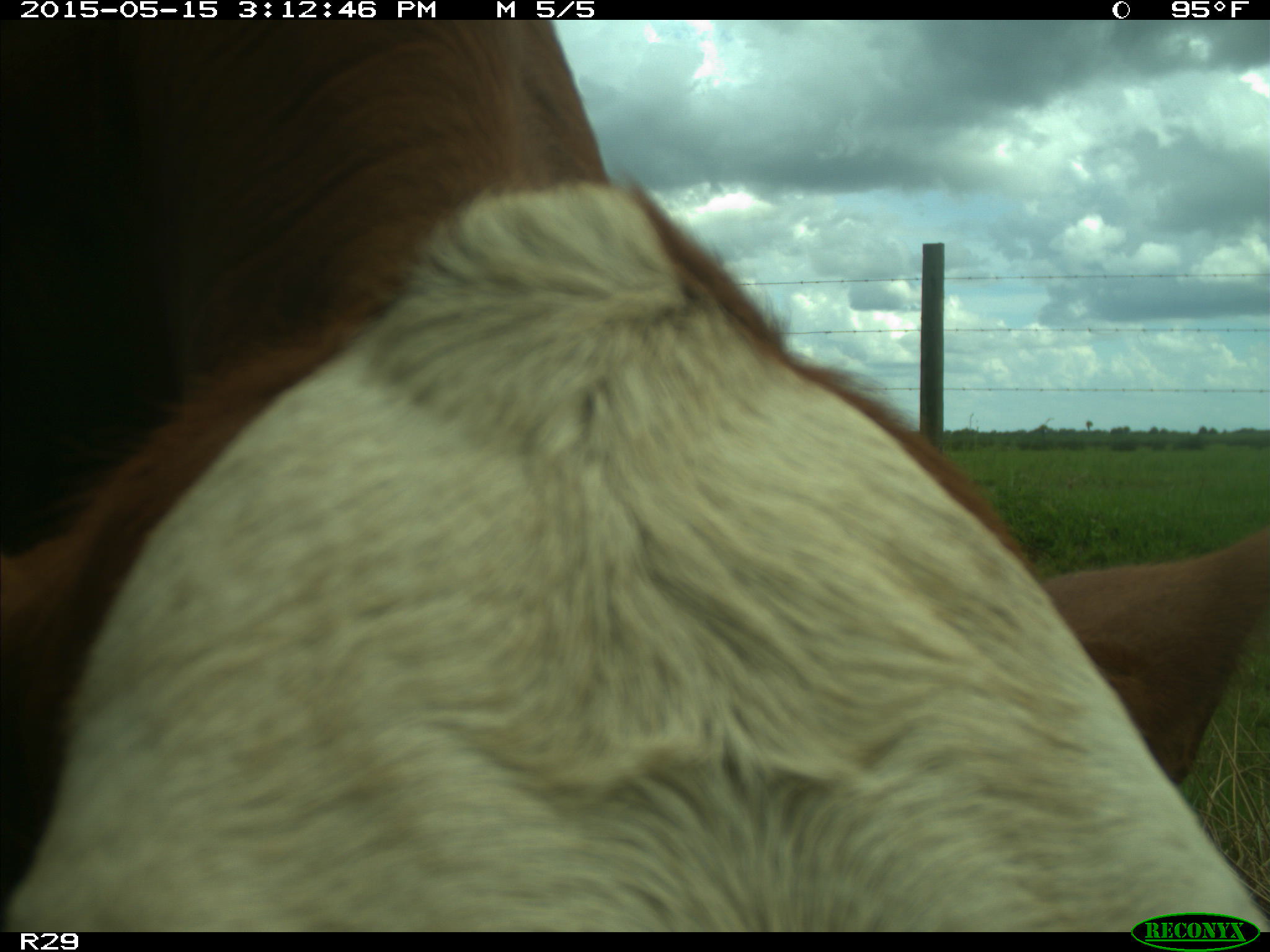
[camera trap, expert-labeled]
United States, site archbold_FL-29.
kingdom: Animalia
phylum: Chordata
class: Mammalia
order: Artiodactyla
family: Bovidae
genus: Bos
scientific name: Bos taurus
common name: domestic cow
Bos taurus (domestic cow).